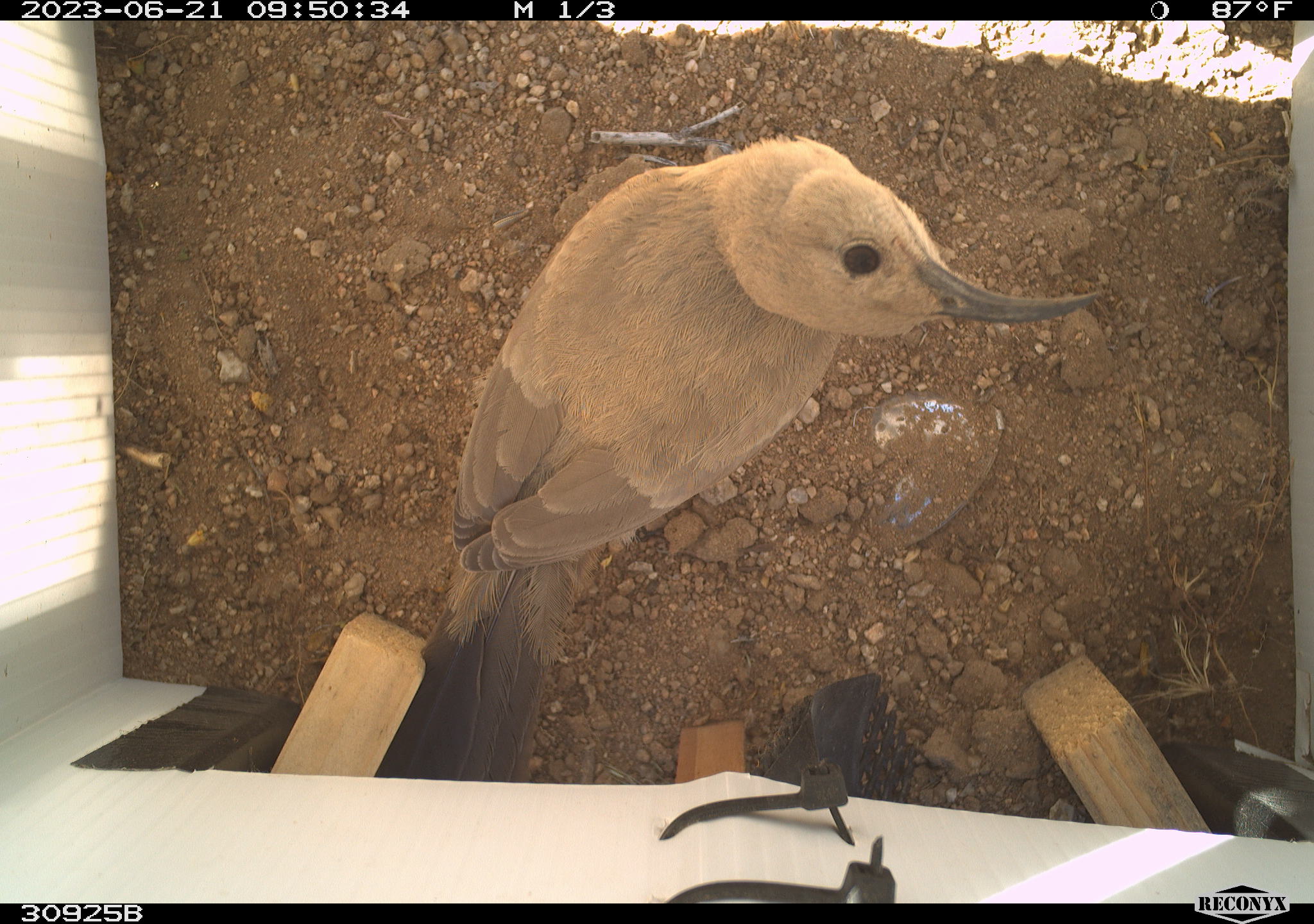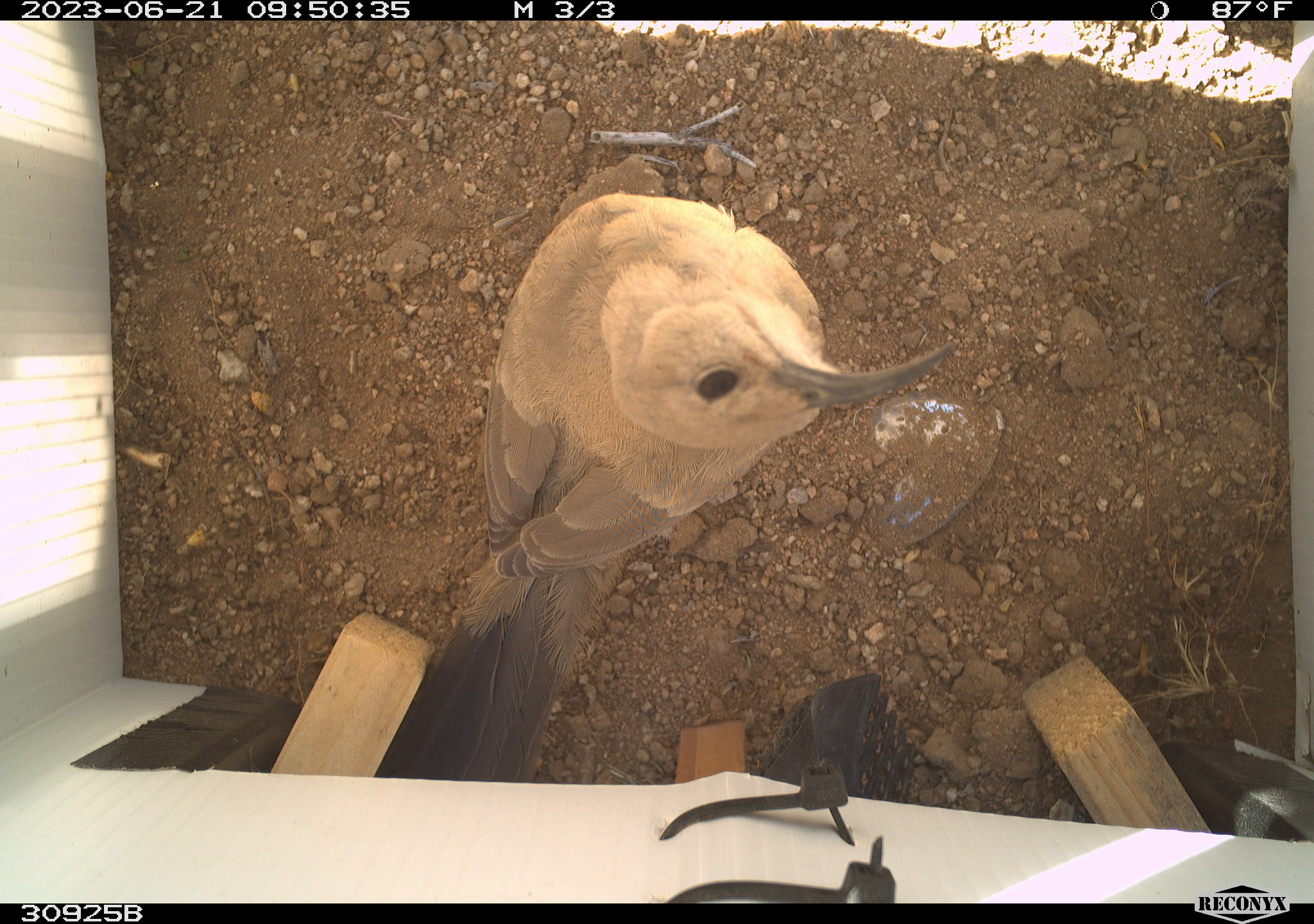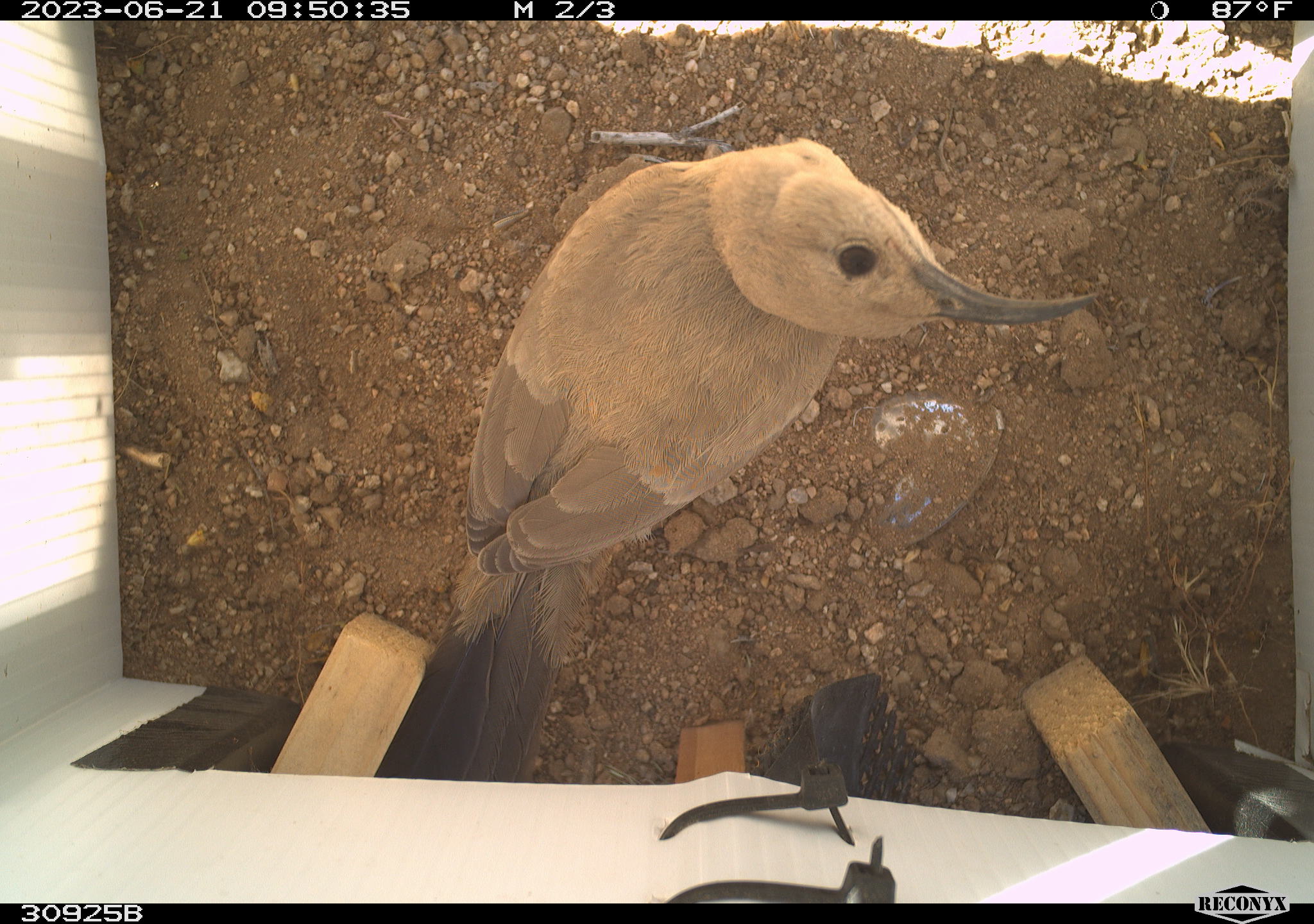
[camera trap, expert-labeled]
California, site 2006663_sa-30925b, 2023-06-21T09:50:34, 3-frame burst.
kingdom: Animalia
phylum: Chordata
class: Aves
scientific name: Aves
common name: bird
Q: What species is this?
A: Bird (Aves).